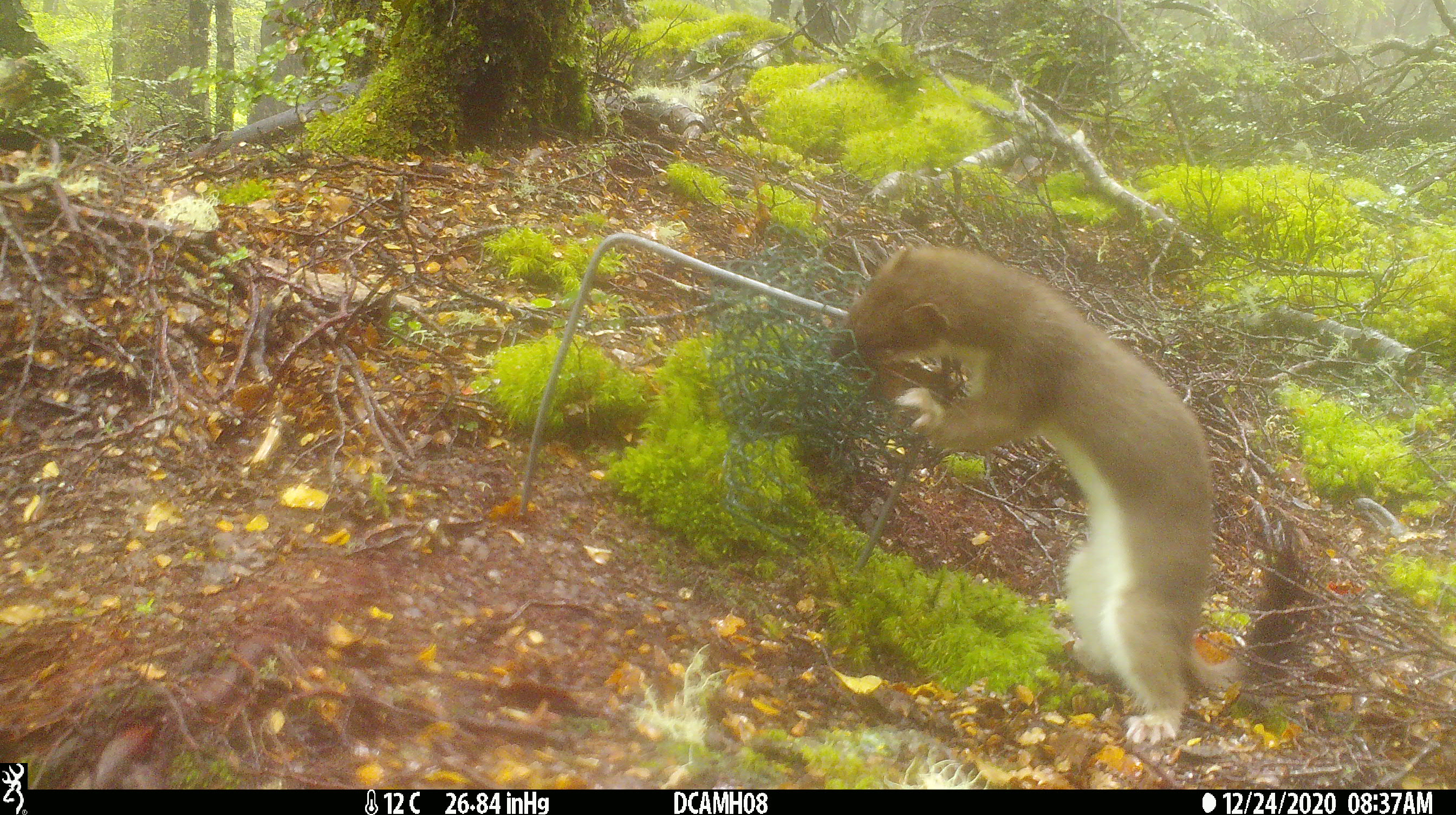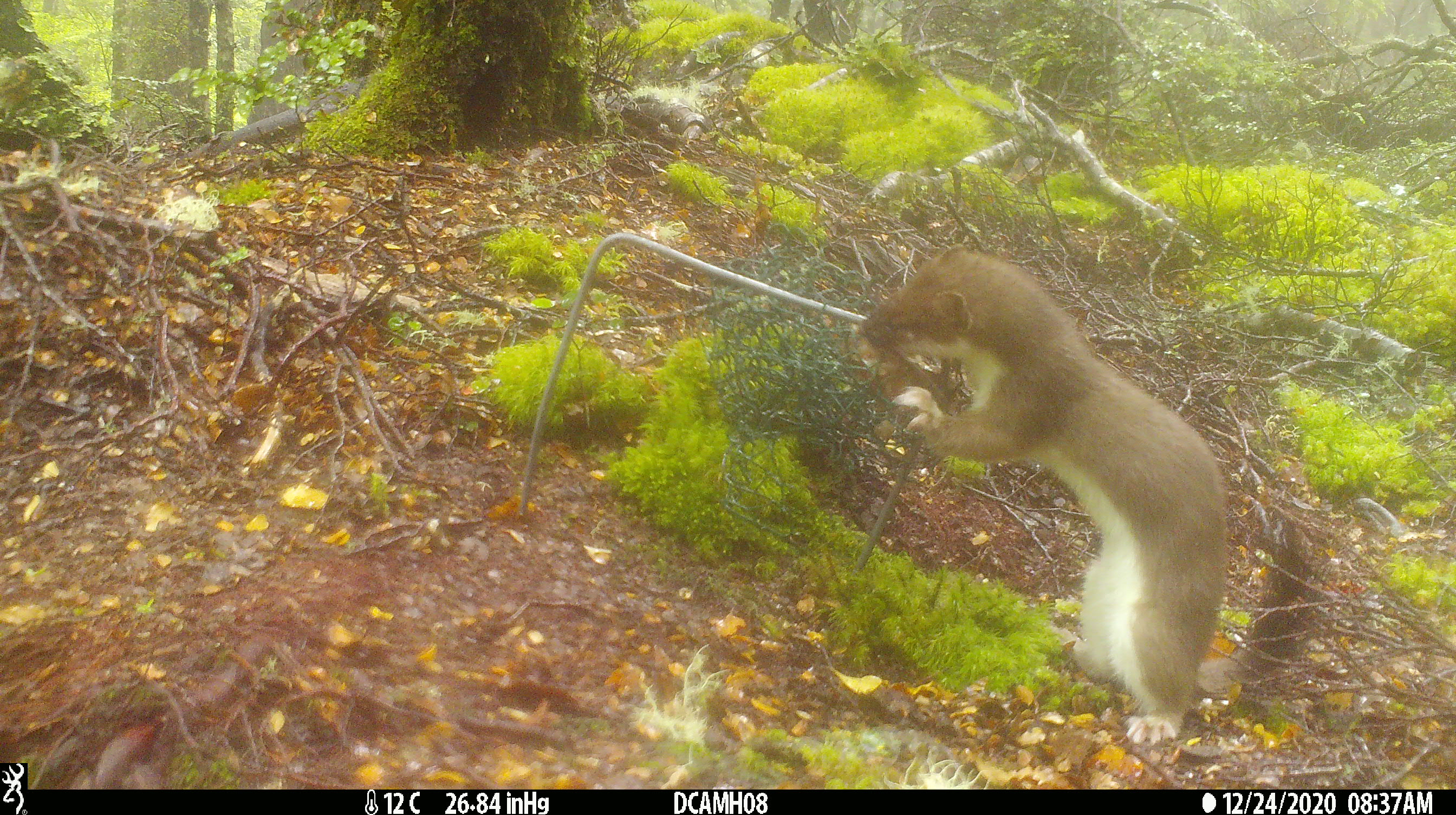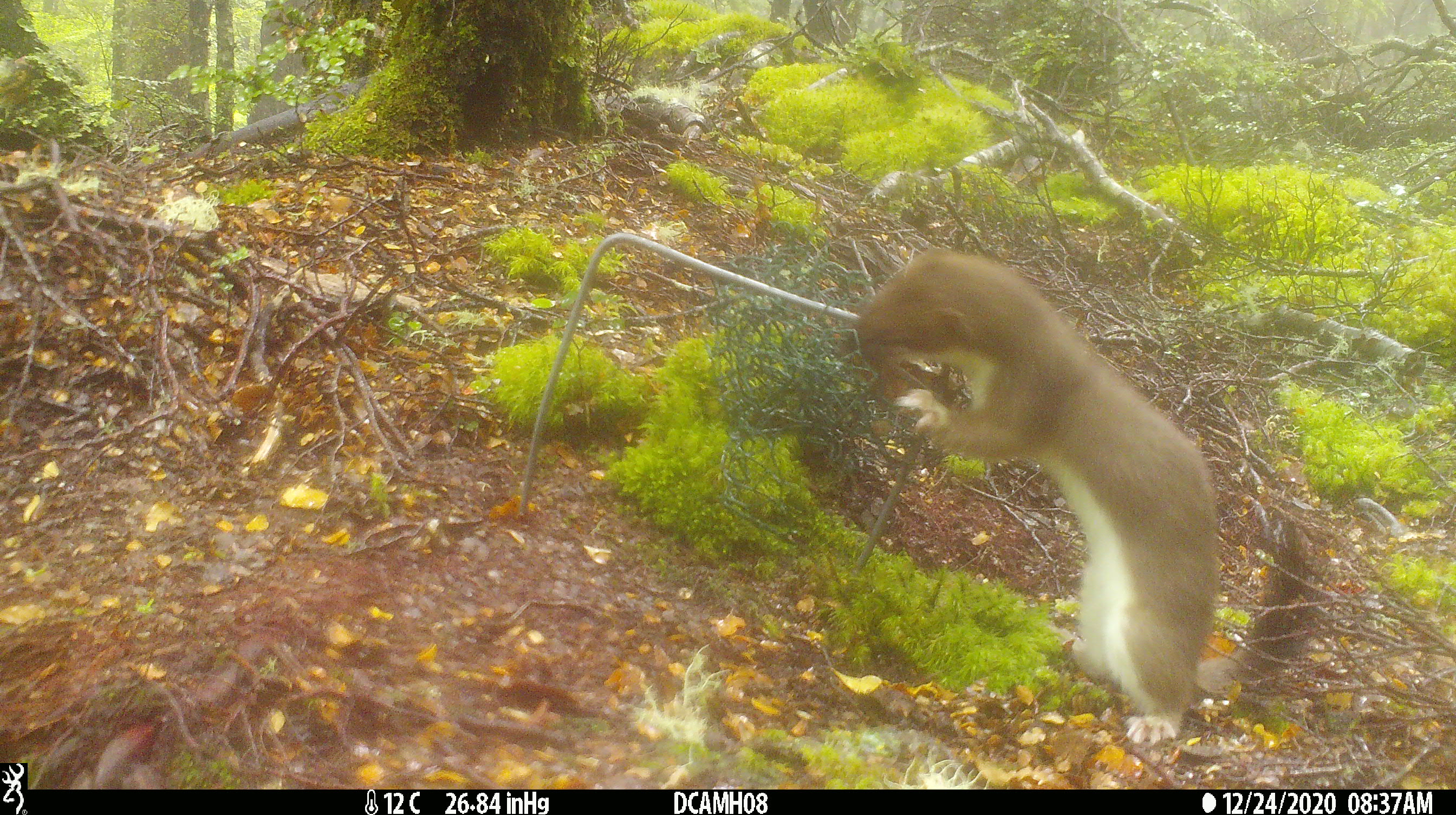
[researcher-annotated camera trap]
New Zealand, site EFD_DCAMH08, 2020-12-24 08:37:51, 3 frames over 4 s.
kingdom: Animalia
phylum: Chordata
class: Mammalia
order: Carnivora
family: Mustelidae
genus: Mustela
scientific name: Mustela erminea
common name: stoat